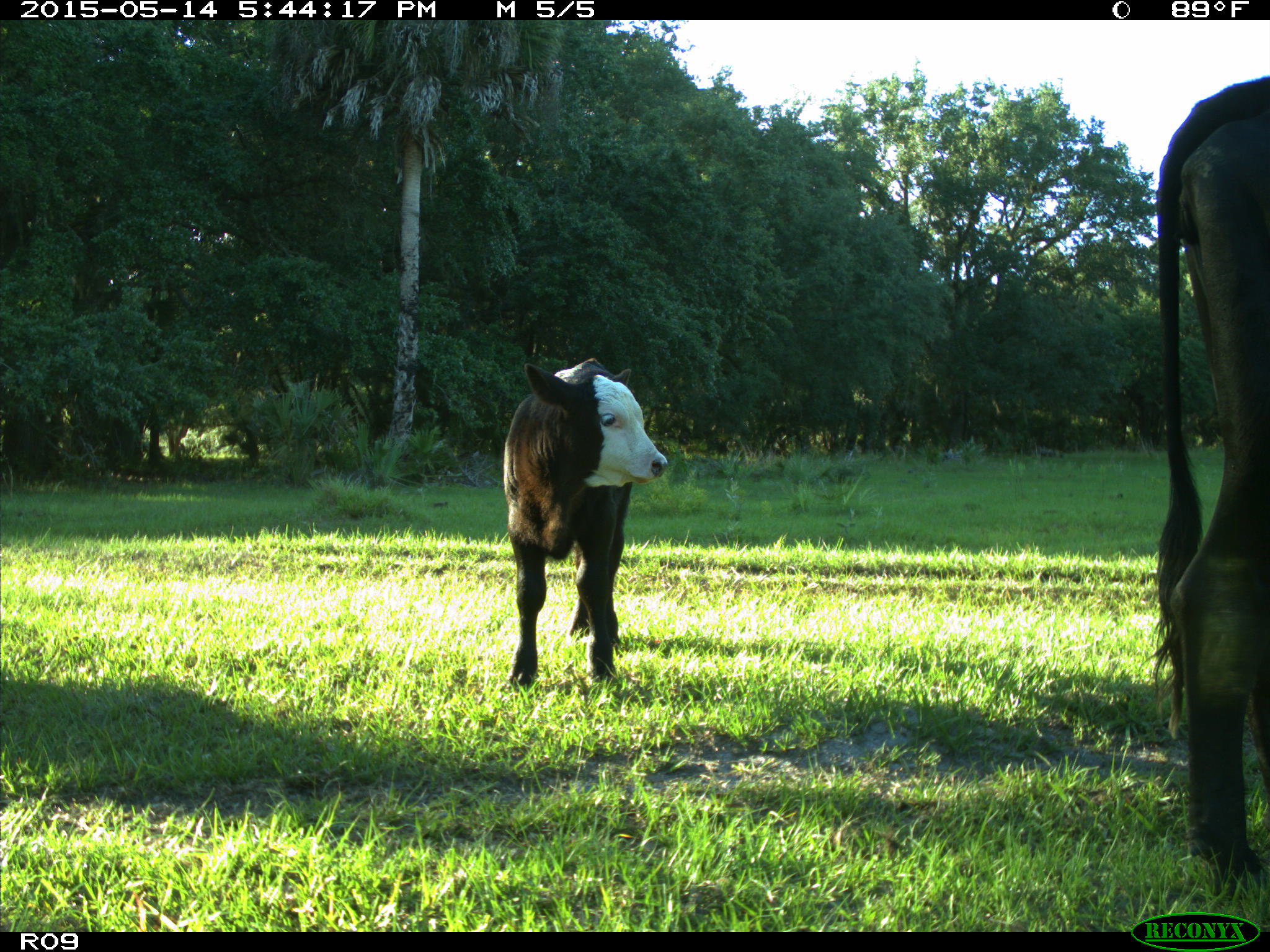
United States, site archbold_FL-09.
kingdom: Animalia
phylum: Chordata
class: Mammalia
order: Artiodactyla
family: Bovidae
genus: Bos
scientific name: Bos taurus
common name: domestic cow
Bos taurus (domestic cow).